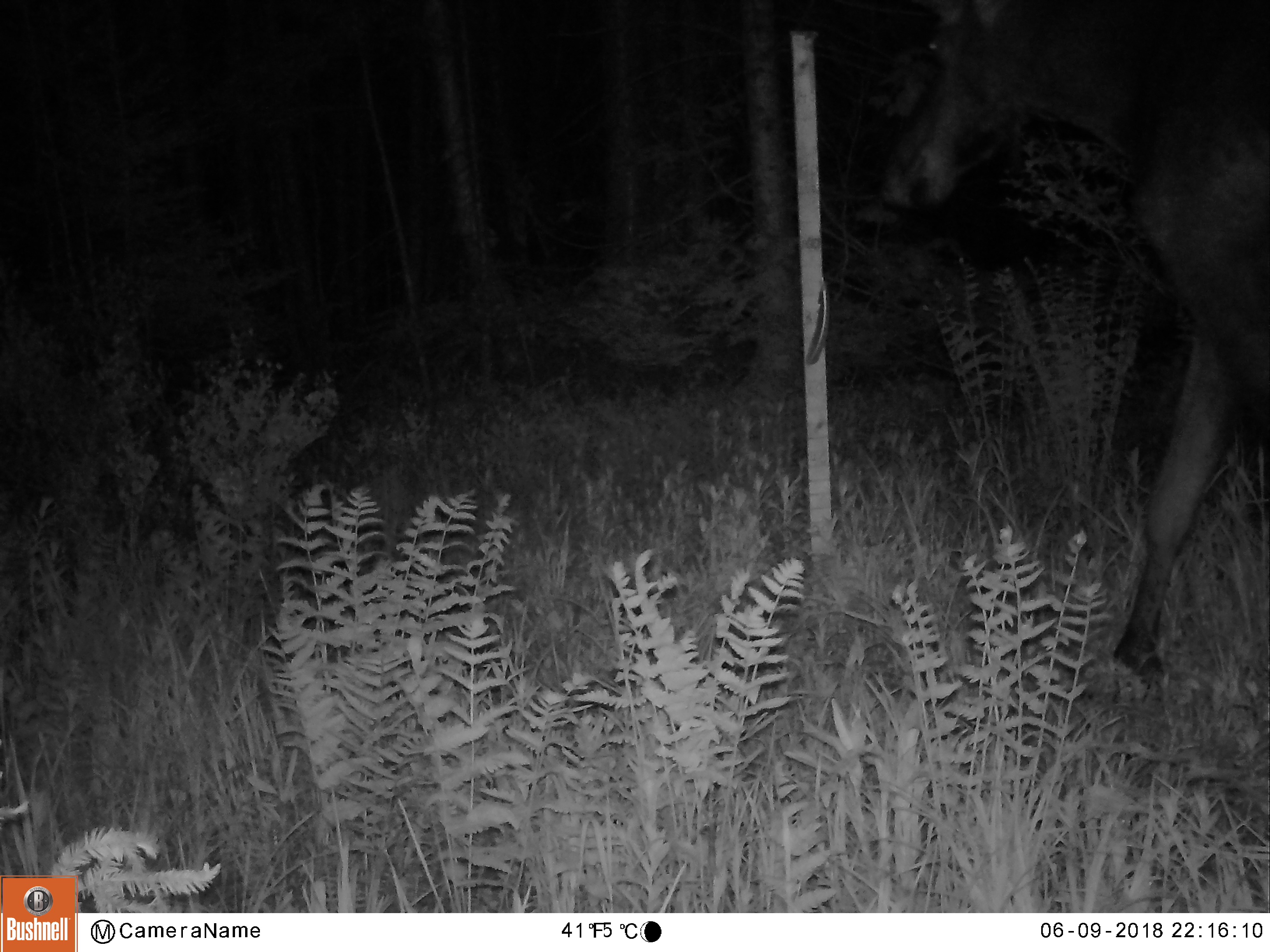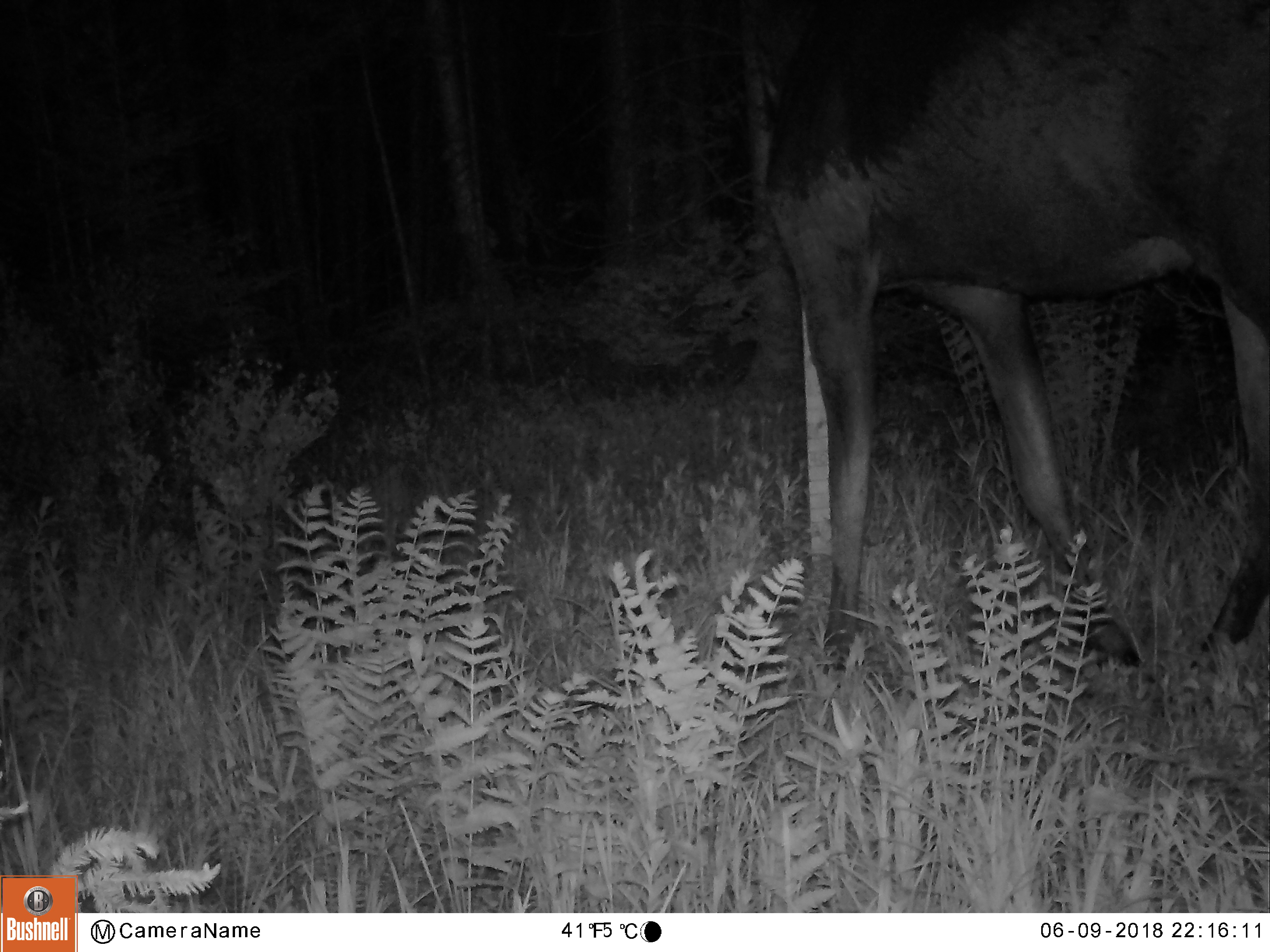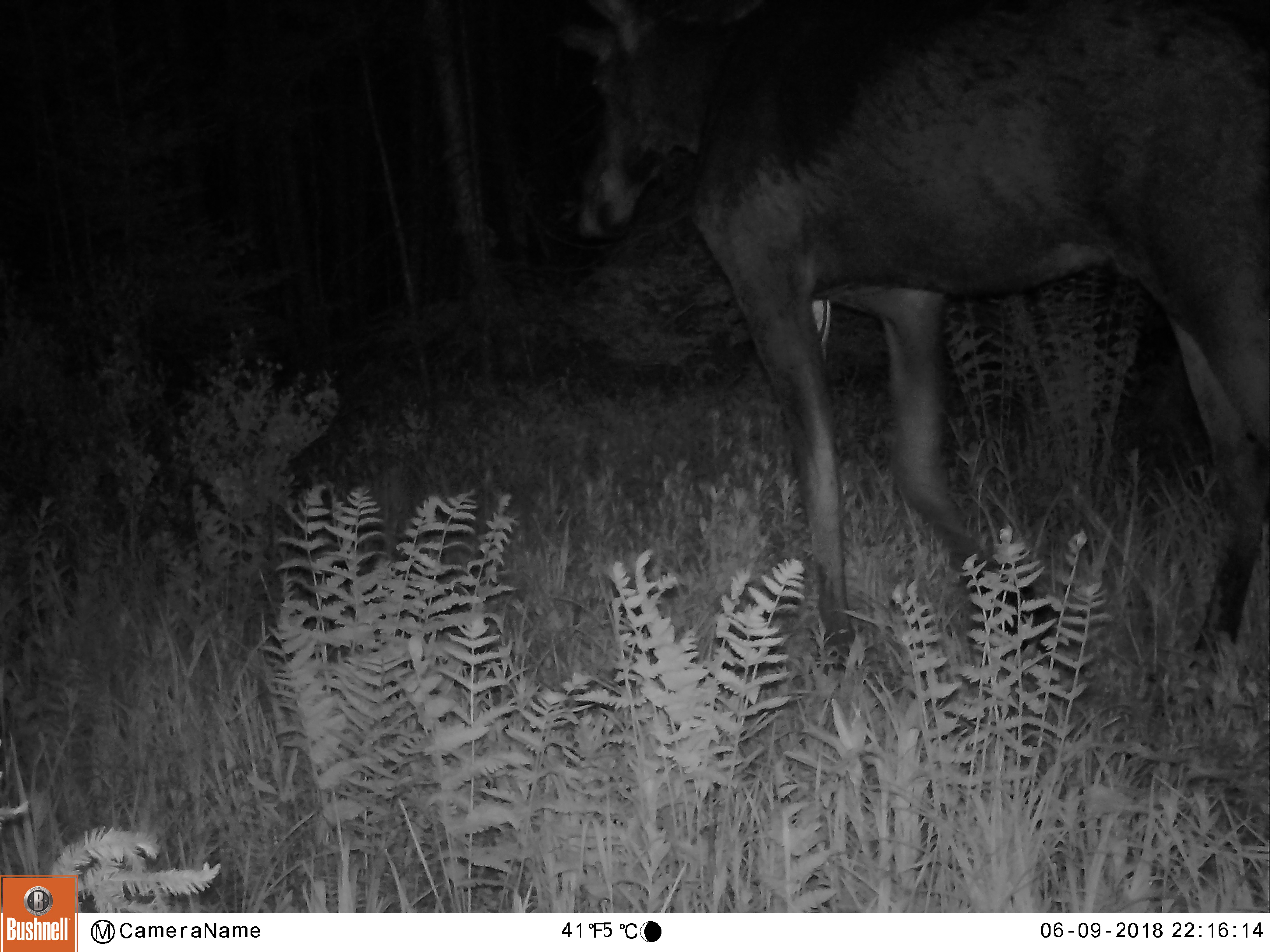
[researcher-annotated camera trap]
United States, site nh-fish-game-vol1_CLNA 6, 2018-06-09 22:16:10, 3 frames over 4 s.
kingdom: Animalia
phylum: Chordata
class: Mammalia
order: Artiodactyla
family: Cervidae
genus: Alces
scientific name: Alces alces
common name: moose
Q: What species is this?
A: Moose (Alces alces).